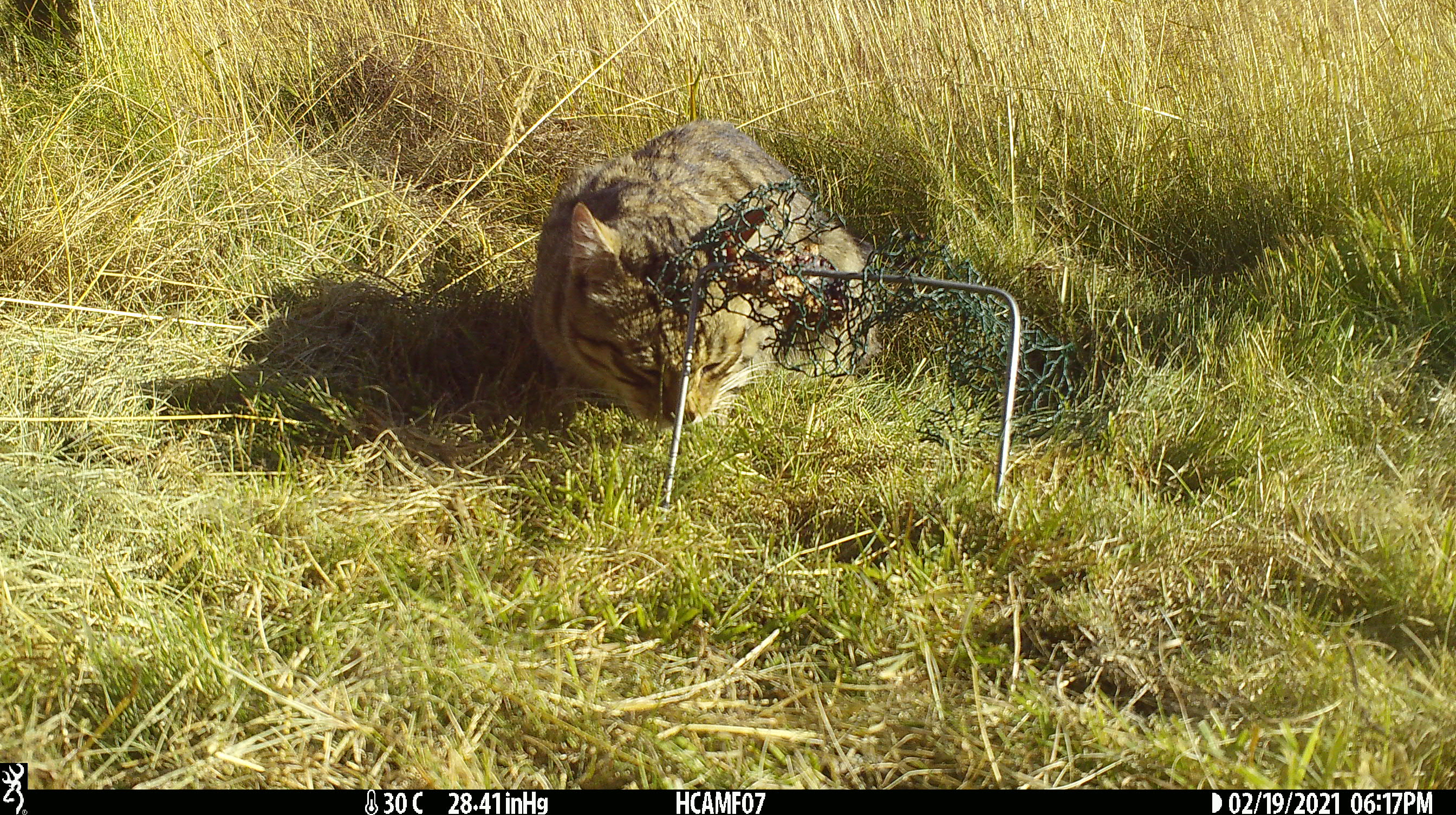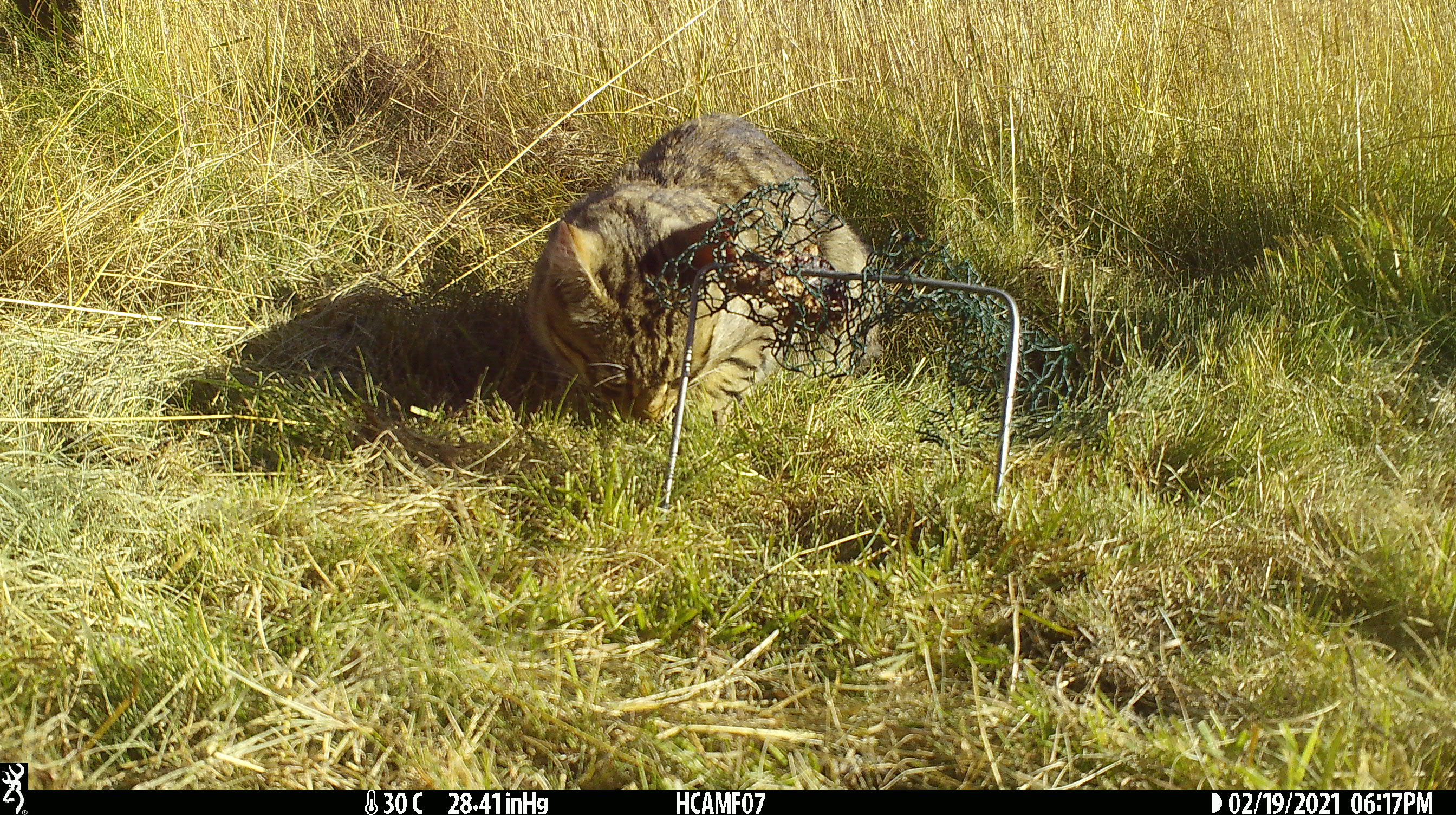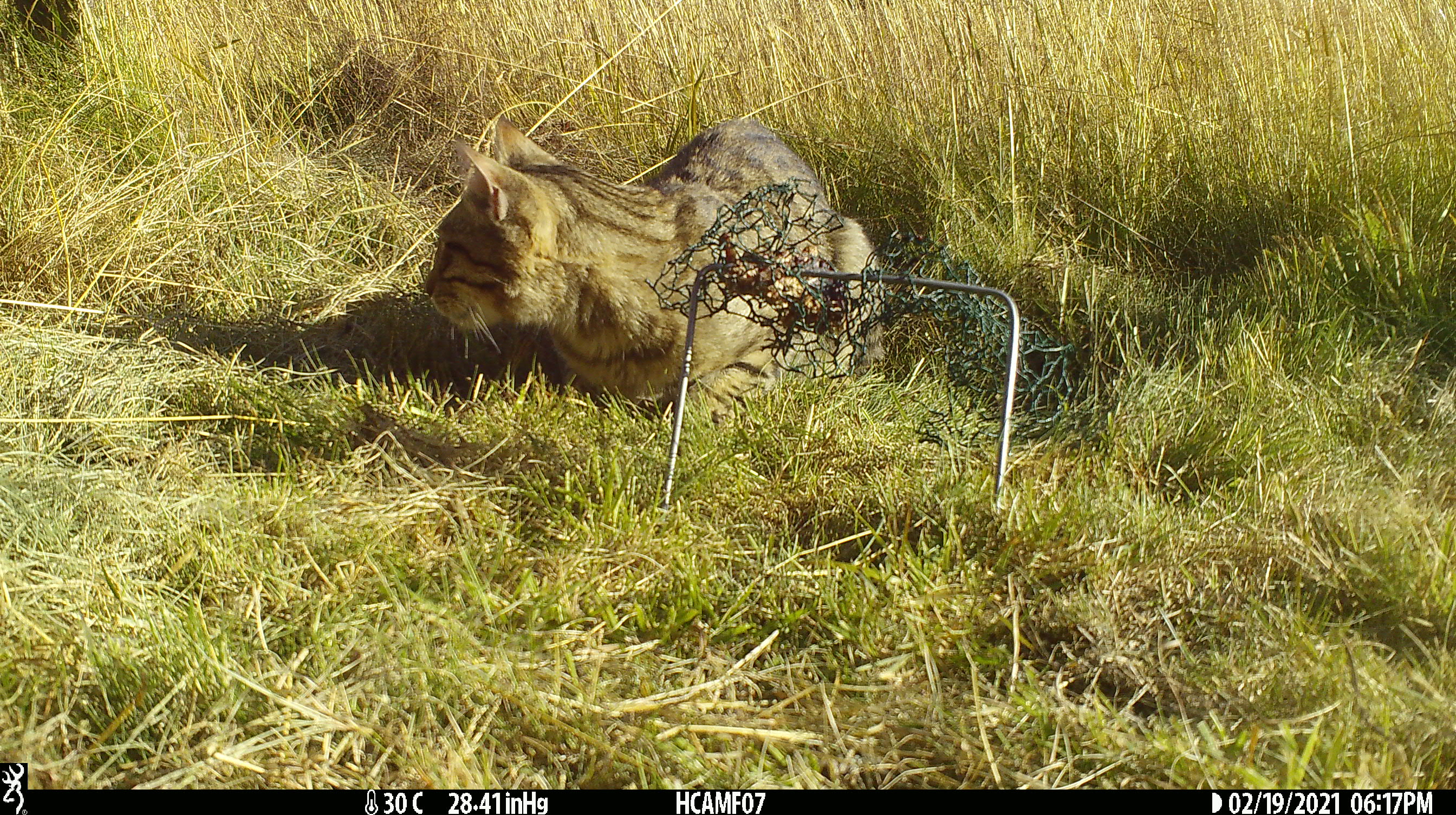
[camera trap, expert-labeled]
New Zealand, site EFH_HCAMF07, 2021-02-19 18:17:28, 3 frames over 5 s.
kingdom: Animalia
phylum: Chordata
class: Mammalia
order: Carnivora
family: Felidae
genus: Felis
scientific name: Felis catus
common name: domestic cat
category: cat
Cat (domestic cat) (Felis catus).